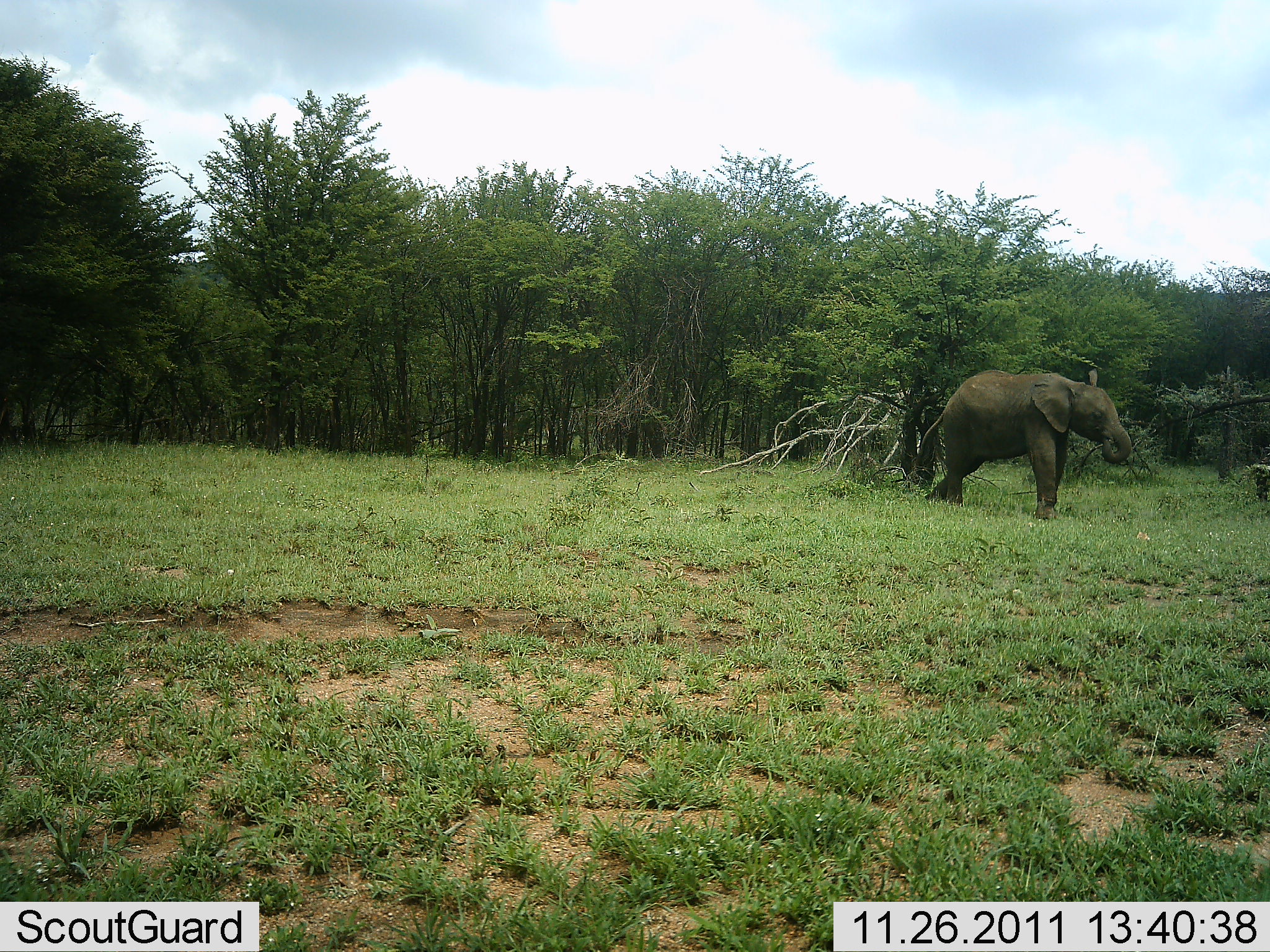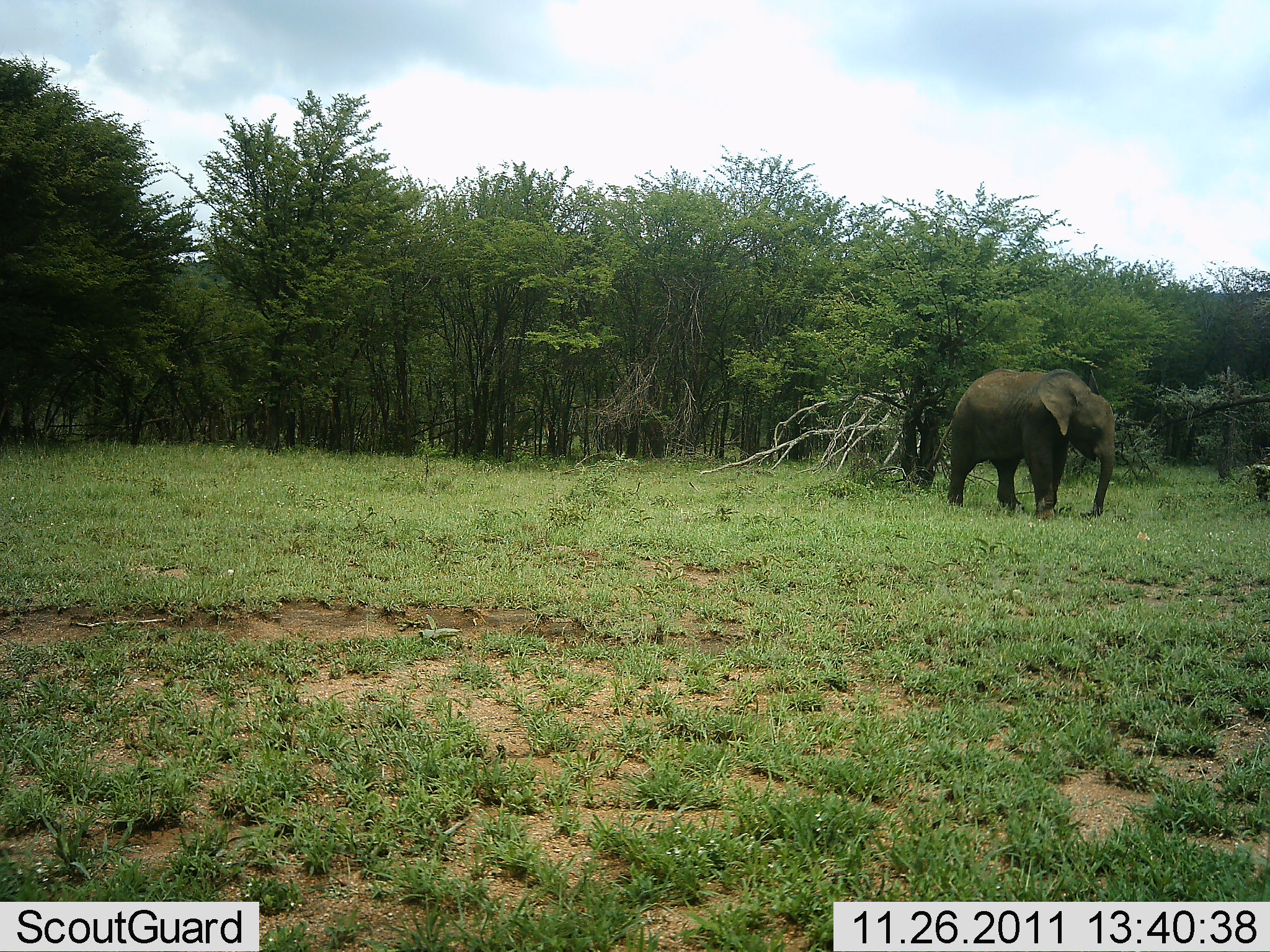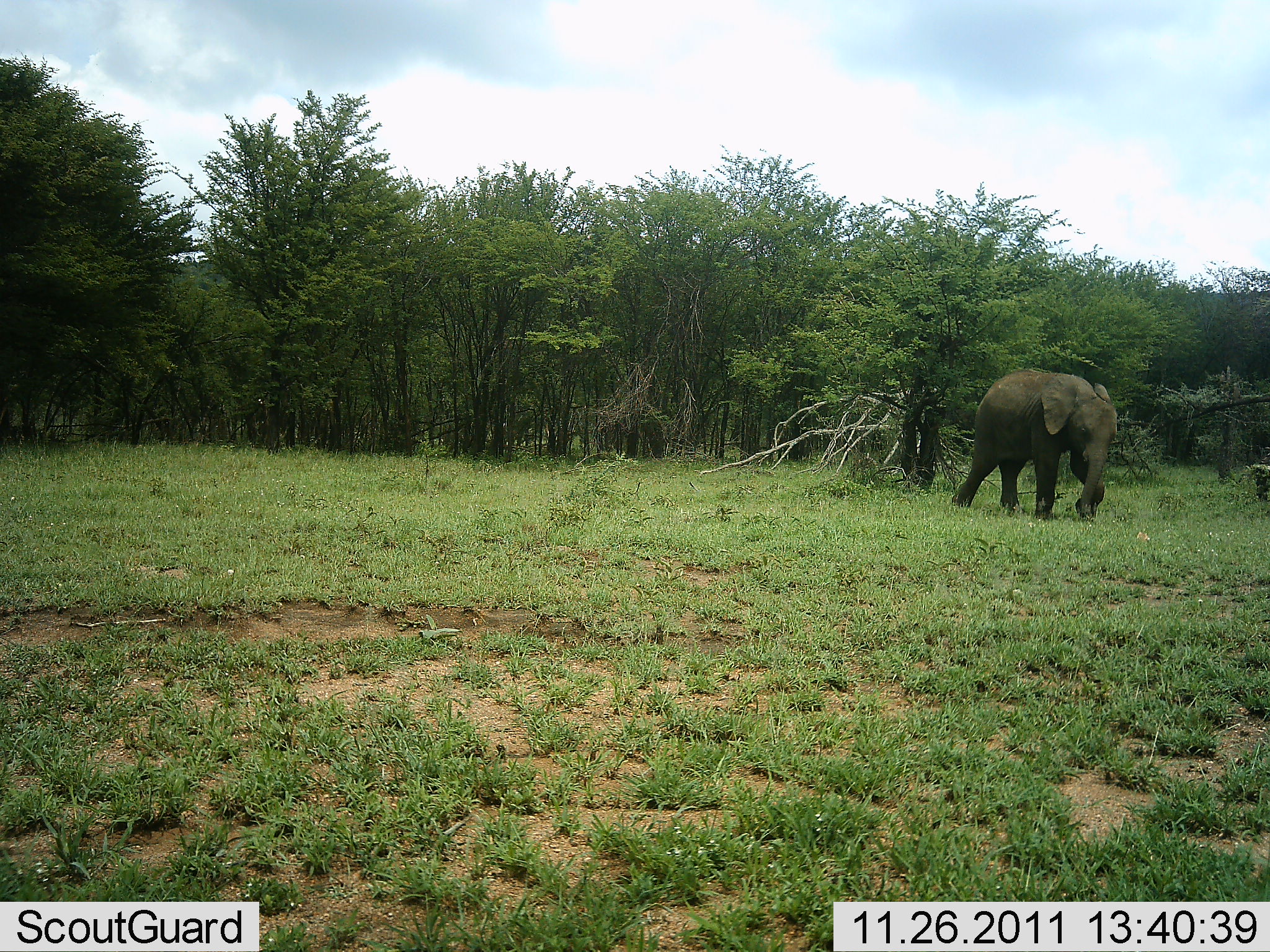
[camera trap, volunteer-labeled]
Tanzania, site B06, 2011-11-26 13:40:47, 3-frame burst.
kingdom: Animalia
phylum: Chordata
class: Mammalia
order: Proboscidea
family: Elephantidae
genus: Loxodonta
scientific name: Loxodonta africana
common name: african bush elephant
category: elephant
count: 1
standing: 64%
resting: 0%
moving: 43%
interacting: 0%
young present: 14%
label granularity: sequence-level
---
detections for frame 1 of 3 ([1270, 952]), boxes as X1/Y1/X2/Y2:
animal: 906/369/1134/471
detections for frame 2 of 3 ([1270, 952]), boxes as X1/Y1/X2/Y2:
animal: 946/367/1120/521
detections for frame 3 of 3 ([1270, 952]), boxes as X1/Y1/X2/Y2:
animal: 949/368/1121/506